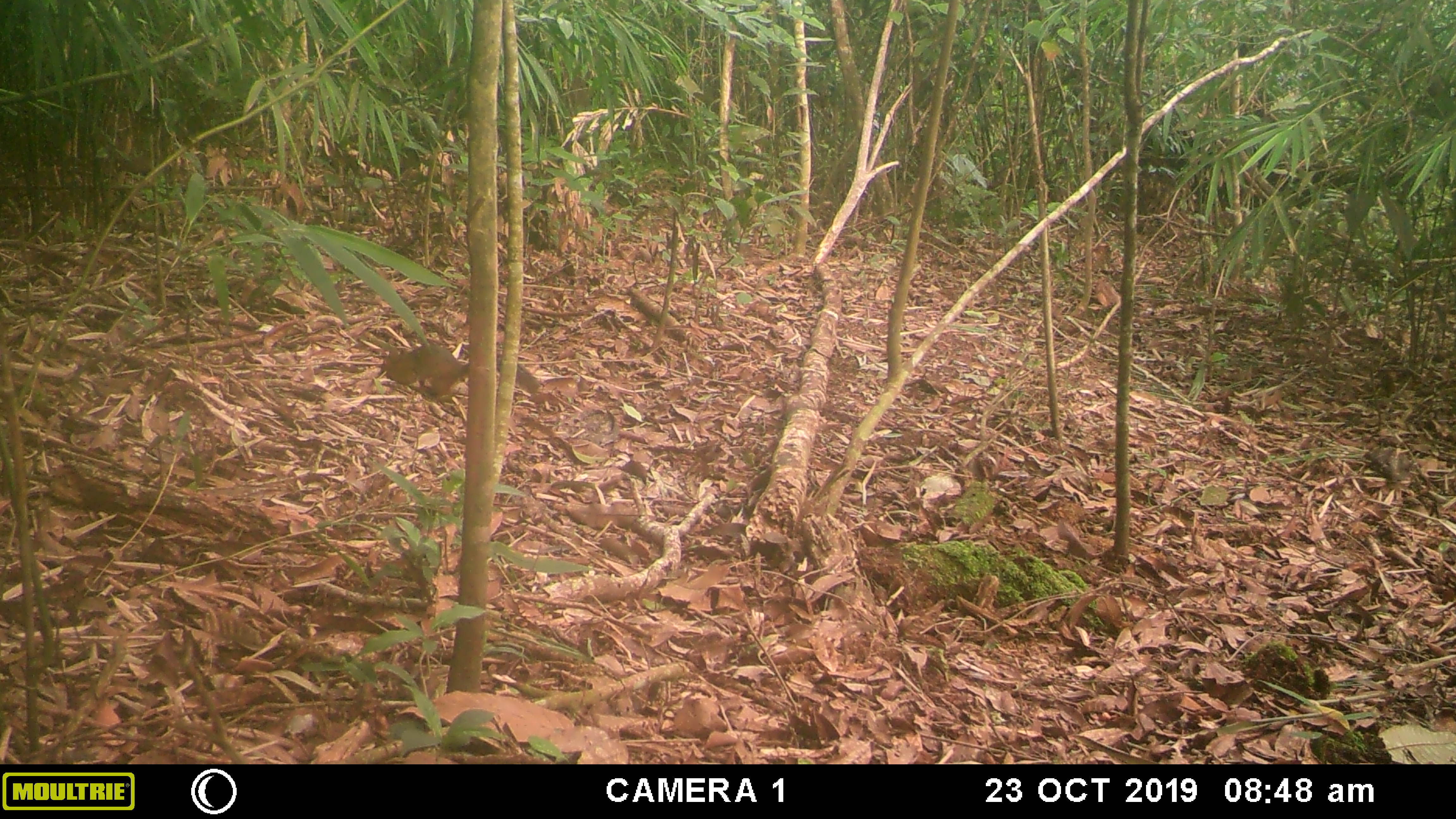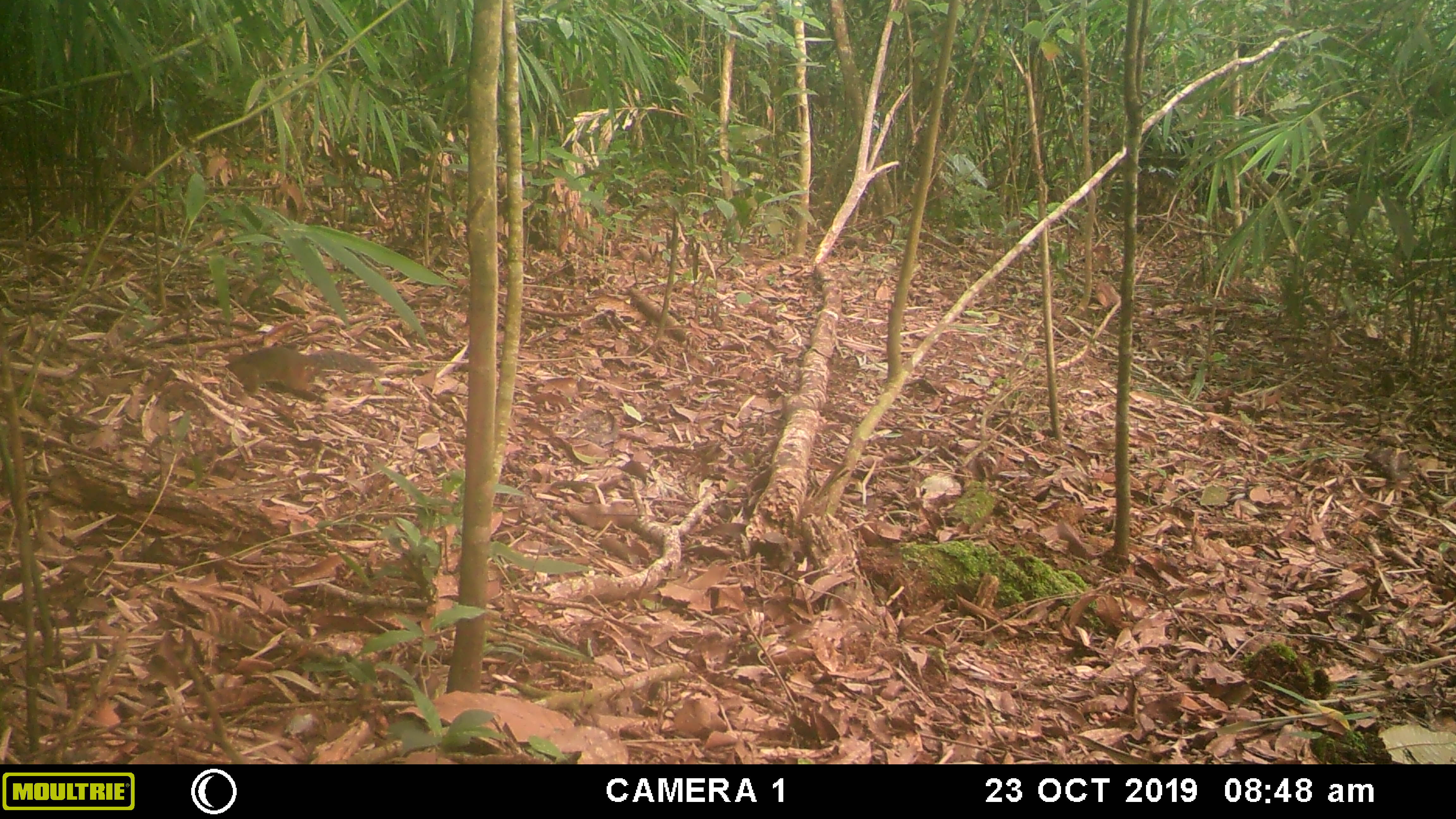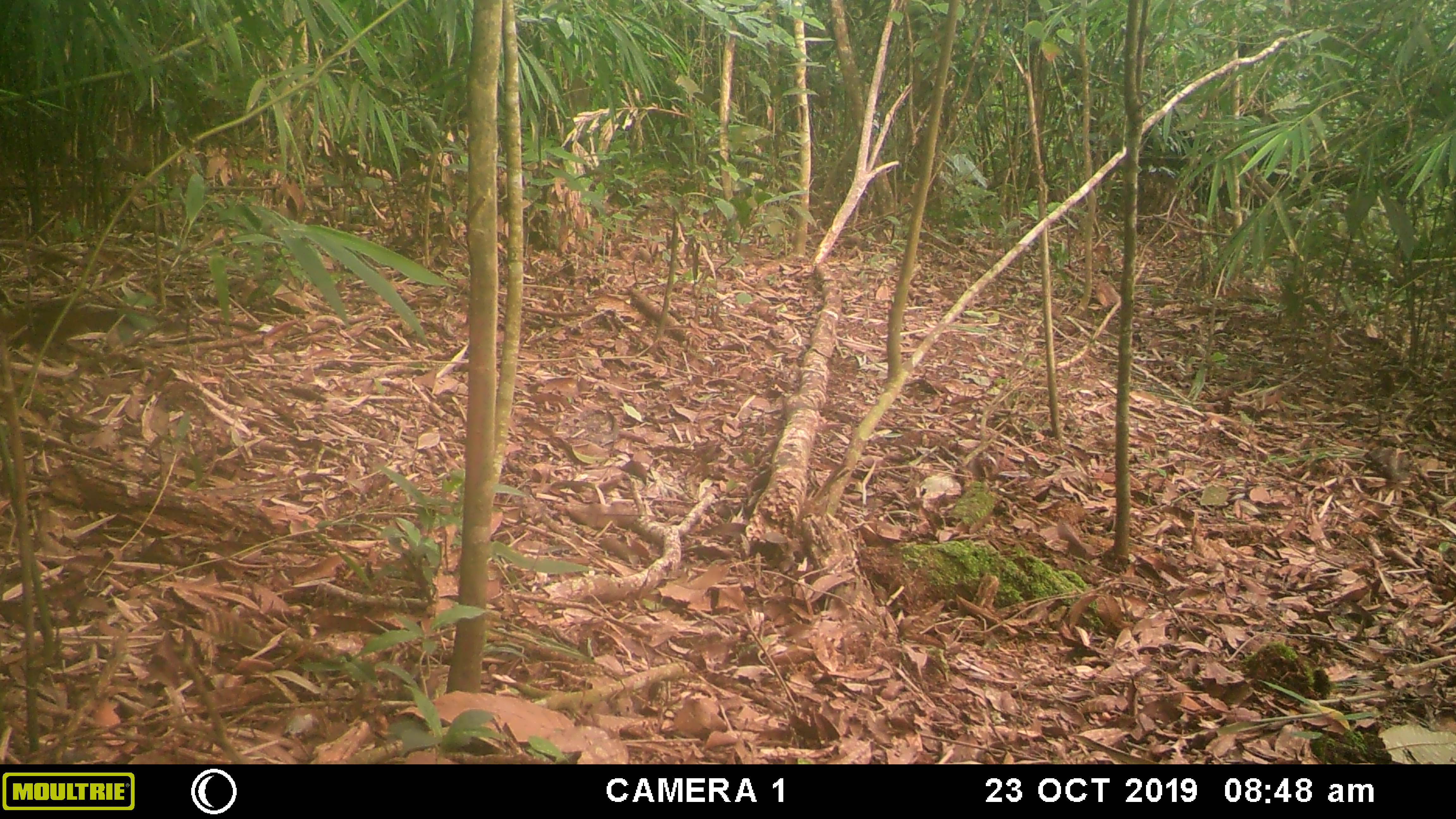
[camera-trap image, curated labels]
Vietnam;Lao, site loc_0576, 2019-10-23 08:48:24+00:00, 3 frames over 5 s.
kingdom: Animalia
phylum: Chordata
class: Mammalia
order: Rodentia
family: Sciuridae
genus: Dremomys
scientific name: Dremomys rufigenis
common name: red-cheeked squirrel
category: red cheeked squirrel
Red cheeked squirrel (red-cheeked squirrel) (Dremomys rufigenis). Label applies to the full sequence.